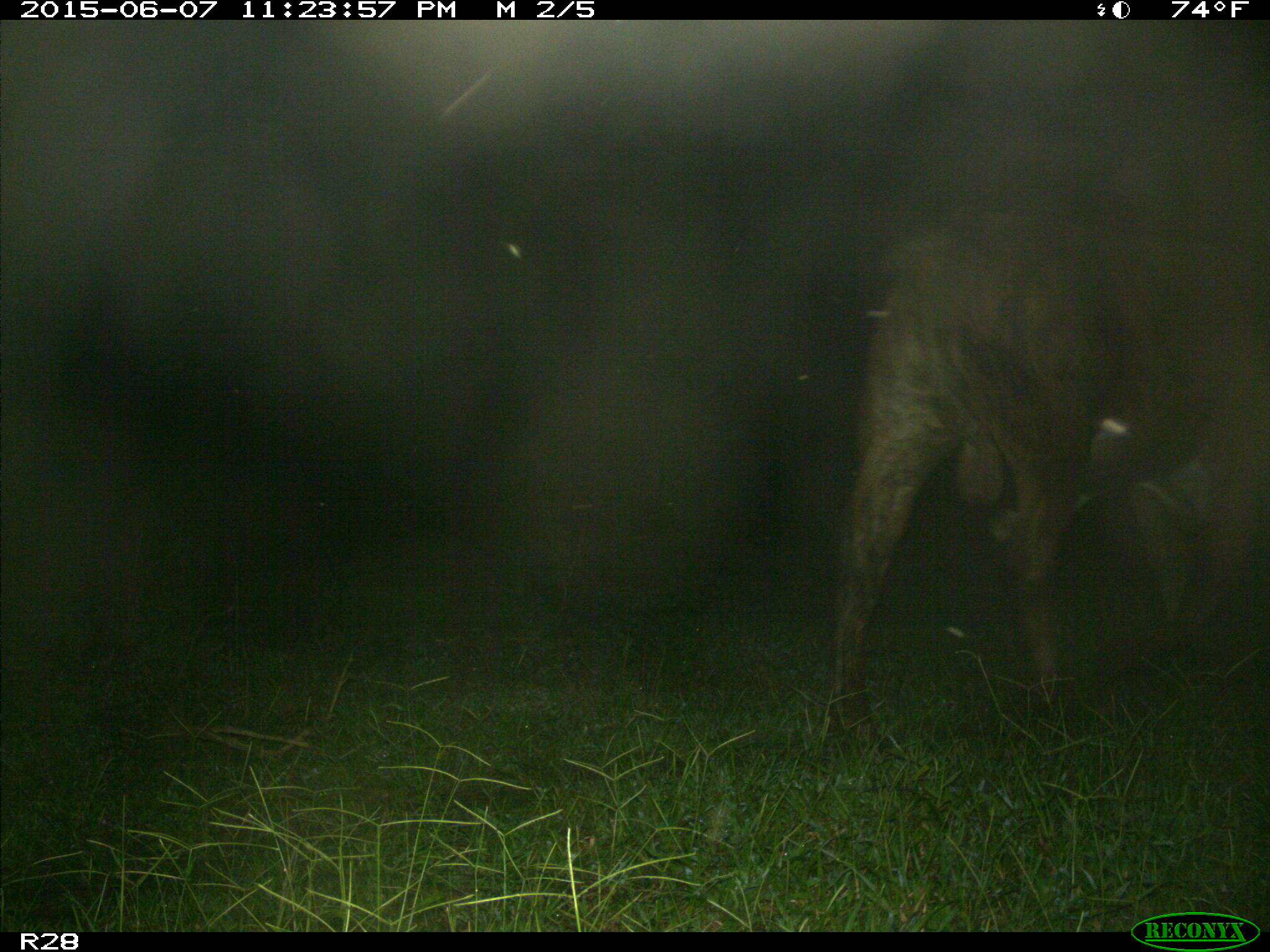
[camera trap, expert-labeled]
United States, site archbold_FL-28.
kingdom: Animalia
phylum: Chordata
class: Mammalia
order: Artiodactyla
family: Bovidae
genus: Bos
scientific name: Bos taurus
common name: domestic cow